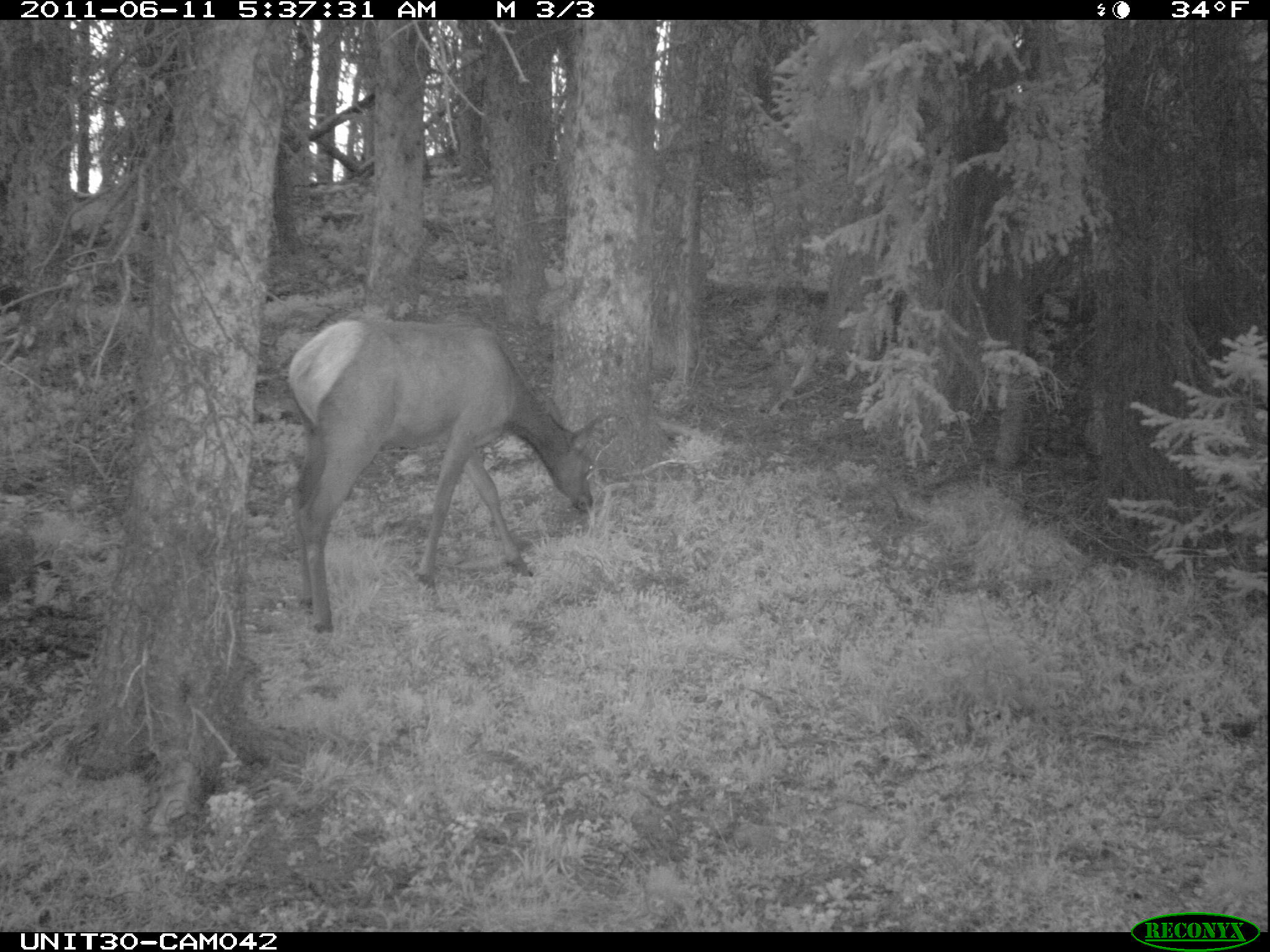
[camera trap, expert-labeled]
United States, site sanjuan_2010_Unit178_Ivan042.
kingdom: Animalia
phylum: Chordata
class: Mammalia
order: Artiodactyla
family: Cervidae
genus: Cervus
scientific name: Cervus elaphus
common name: red deer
Cervus elaphus (red deer).